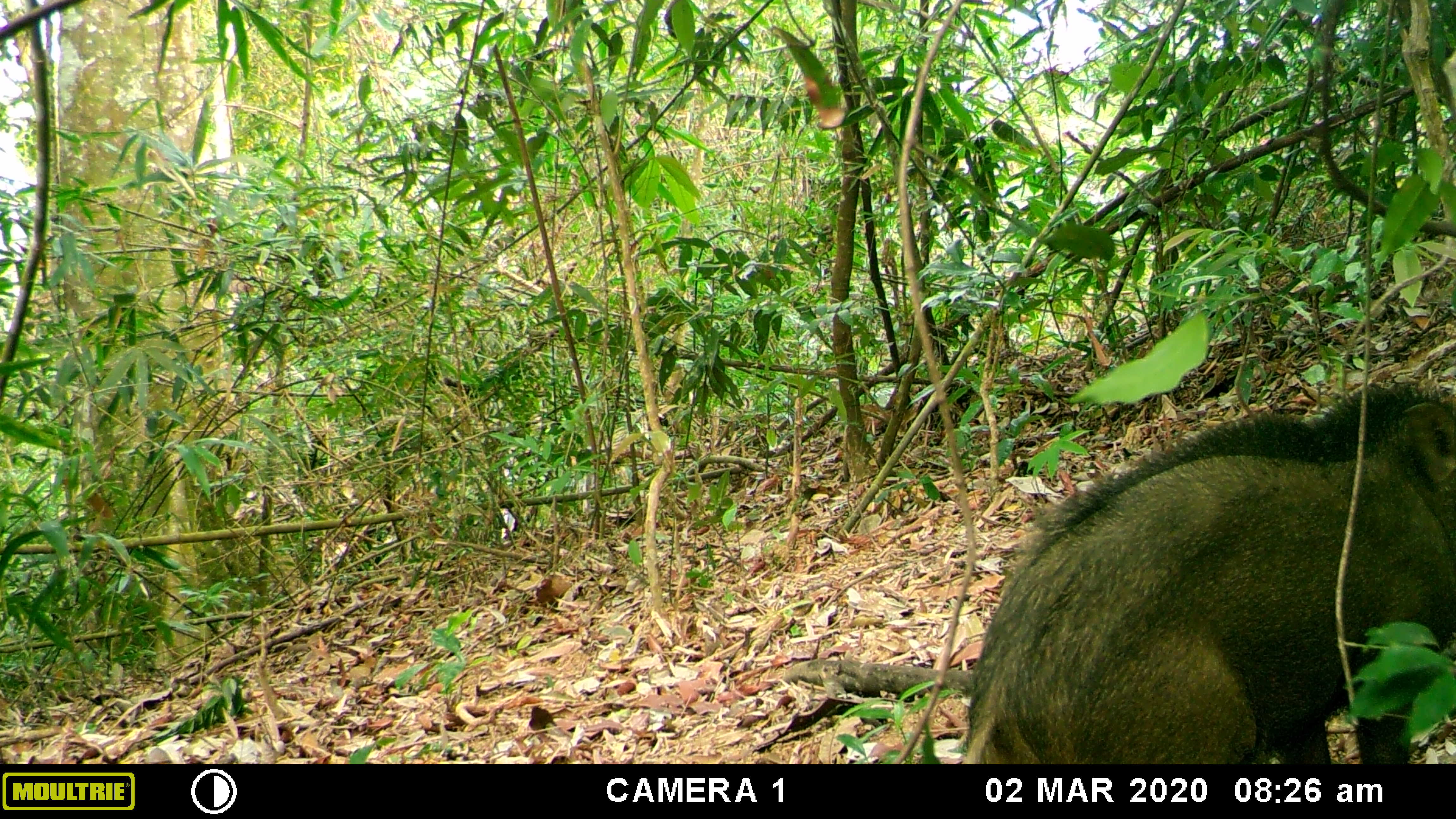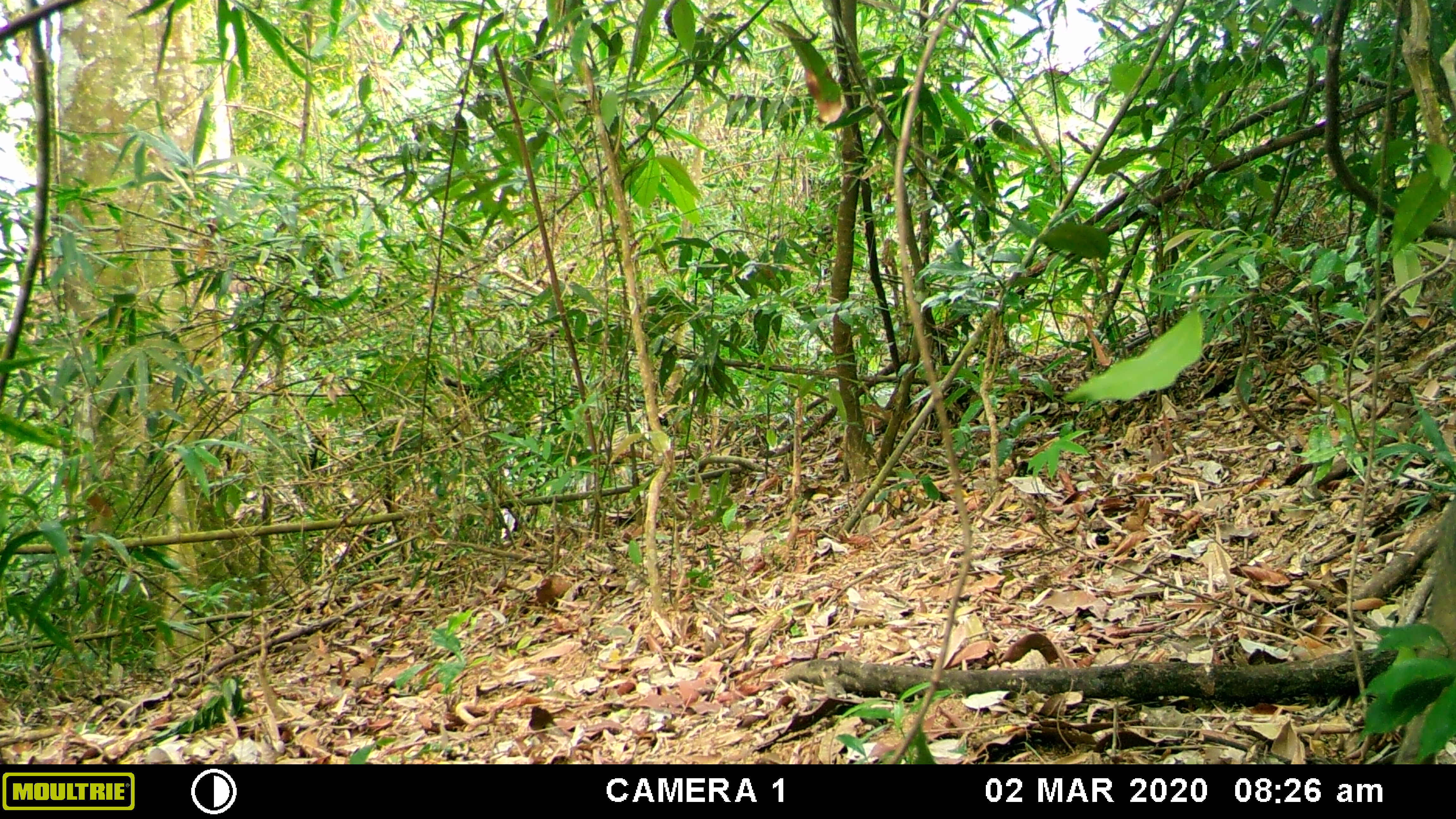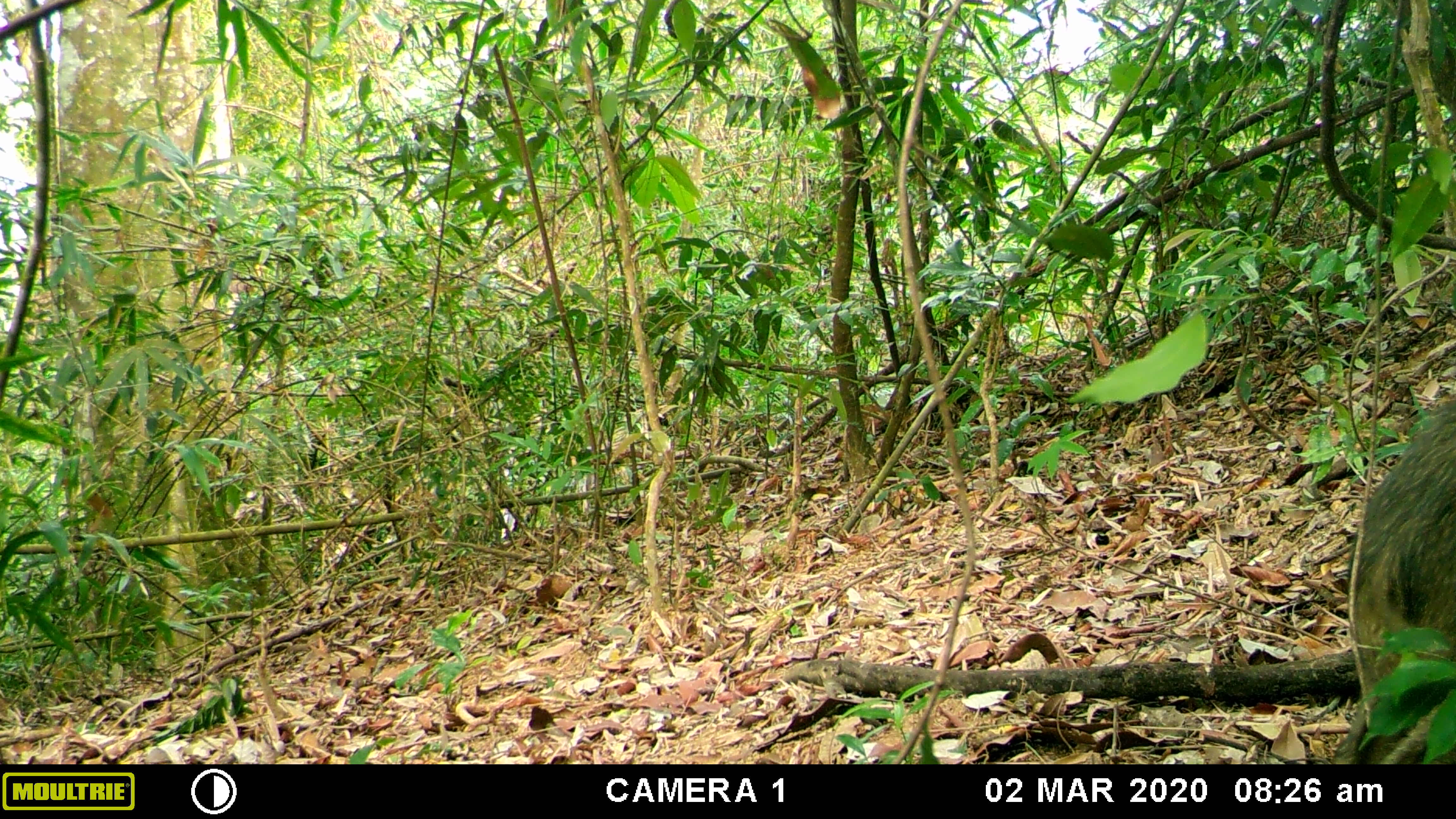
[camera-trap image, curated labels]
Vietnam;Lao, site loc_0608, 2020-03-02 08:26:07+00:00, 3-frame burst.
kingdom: Animalia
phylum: Chordata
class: Mammalia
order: Artiodactyla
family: Suidae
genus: Sus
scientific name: Sus scrofa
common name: eurasian wild pig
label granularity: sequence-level